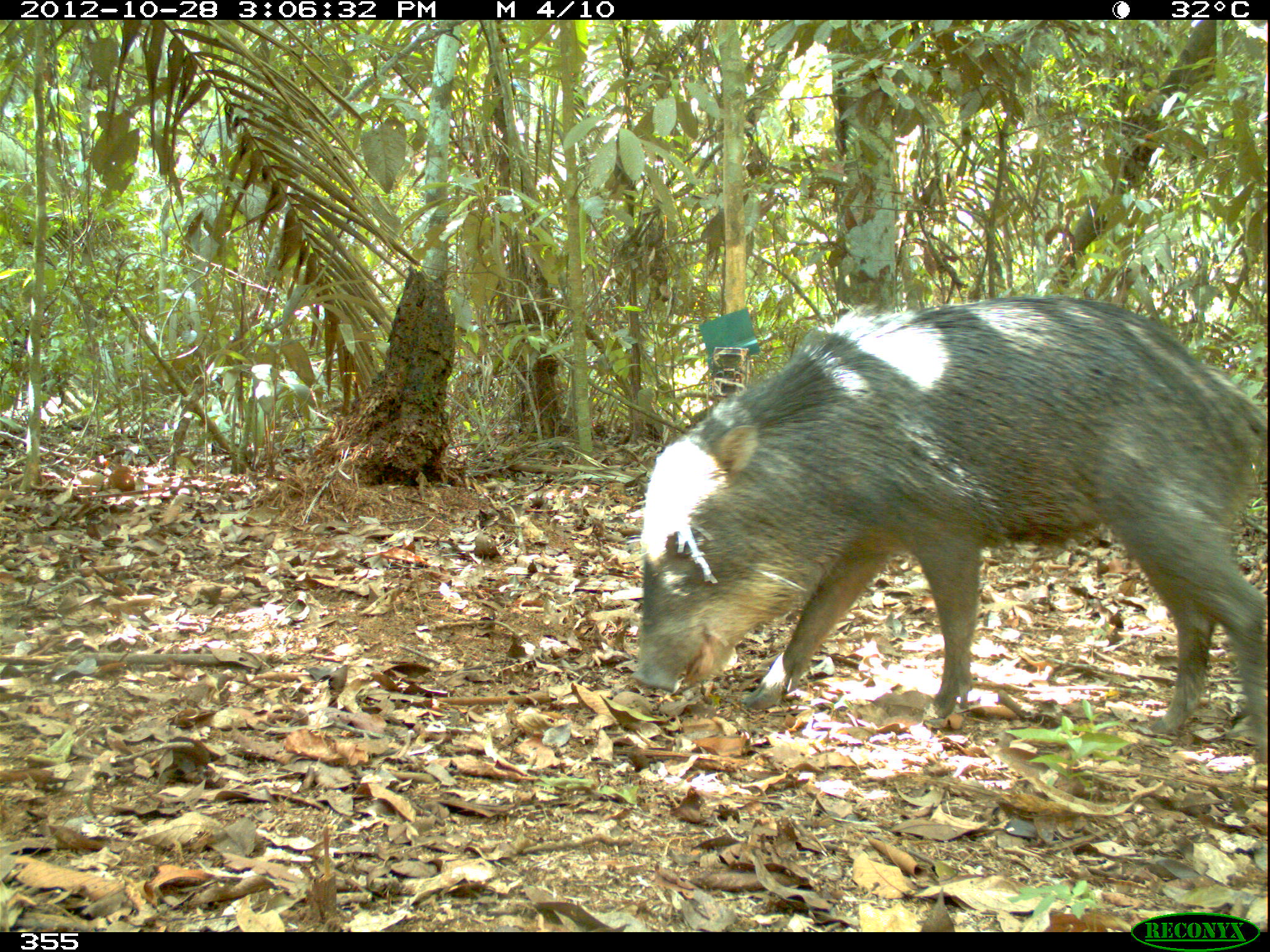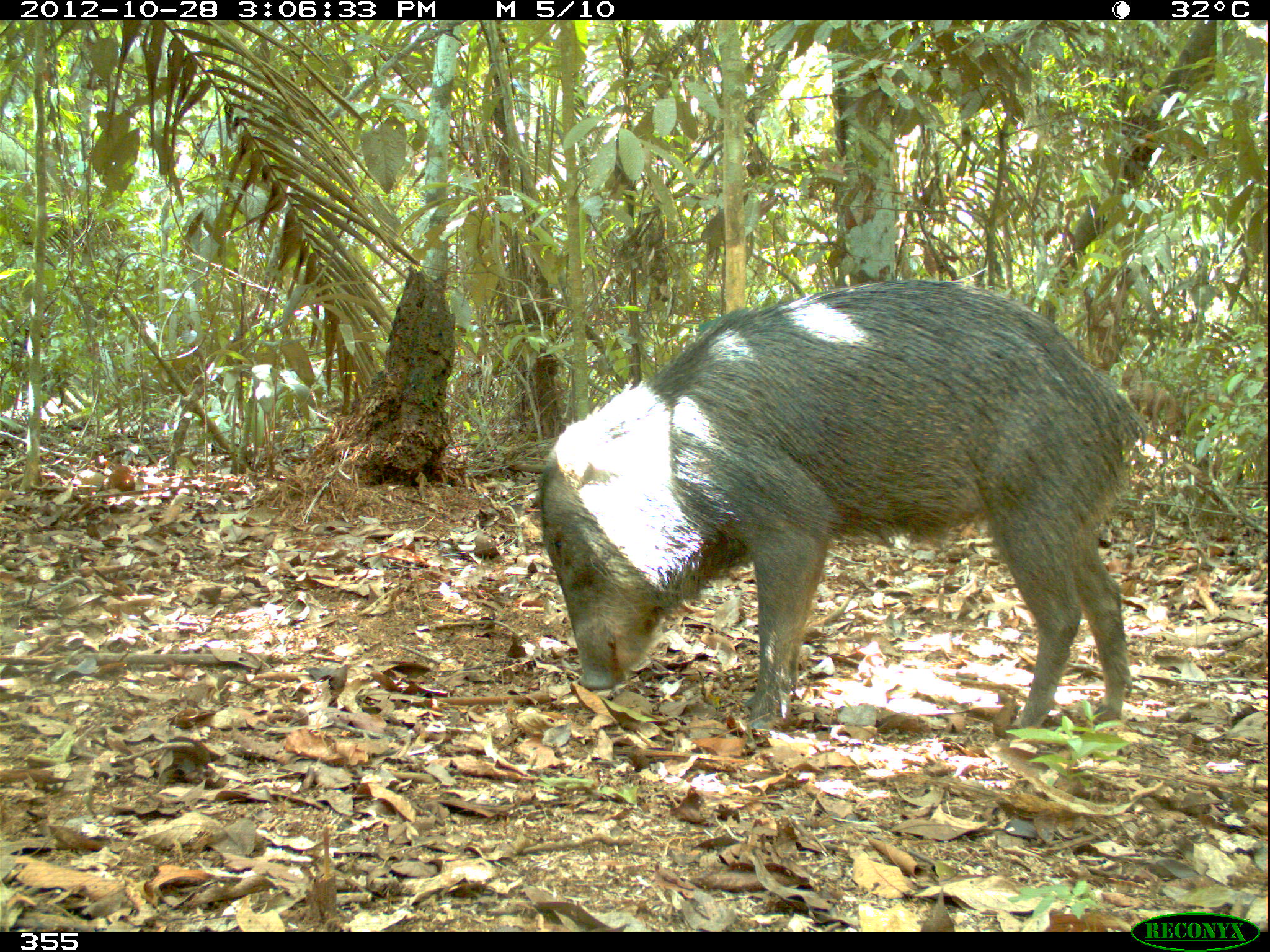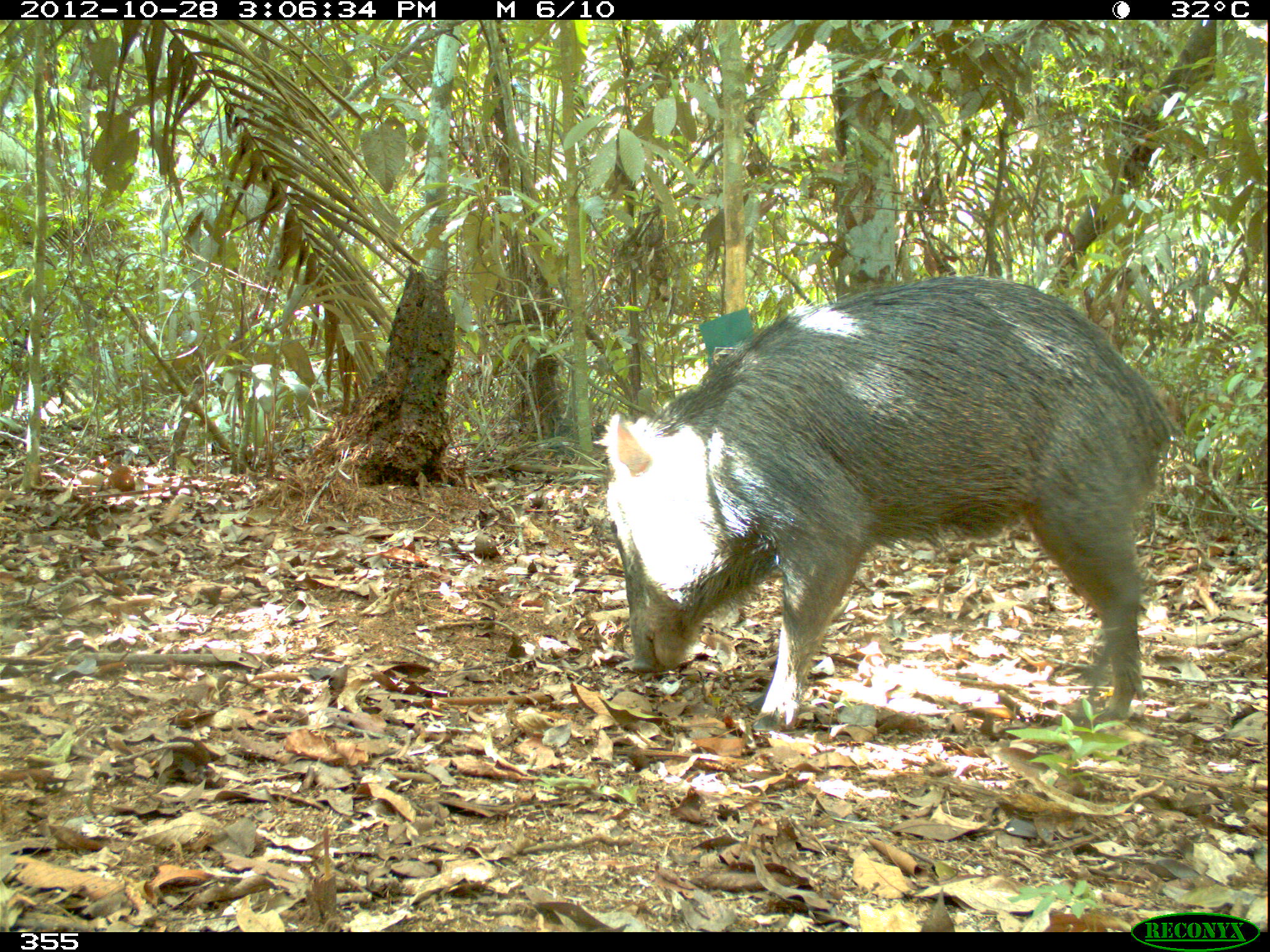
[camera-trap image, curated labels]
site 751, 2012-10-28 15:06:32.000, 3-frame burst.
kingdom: Animalia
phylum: Chordata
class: Mammalia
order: Artiodactyla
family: Tayassuidae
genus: Tayassu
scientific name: Tayassu pecari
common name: white-lipped peccary